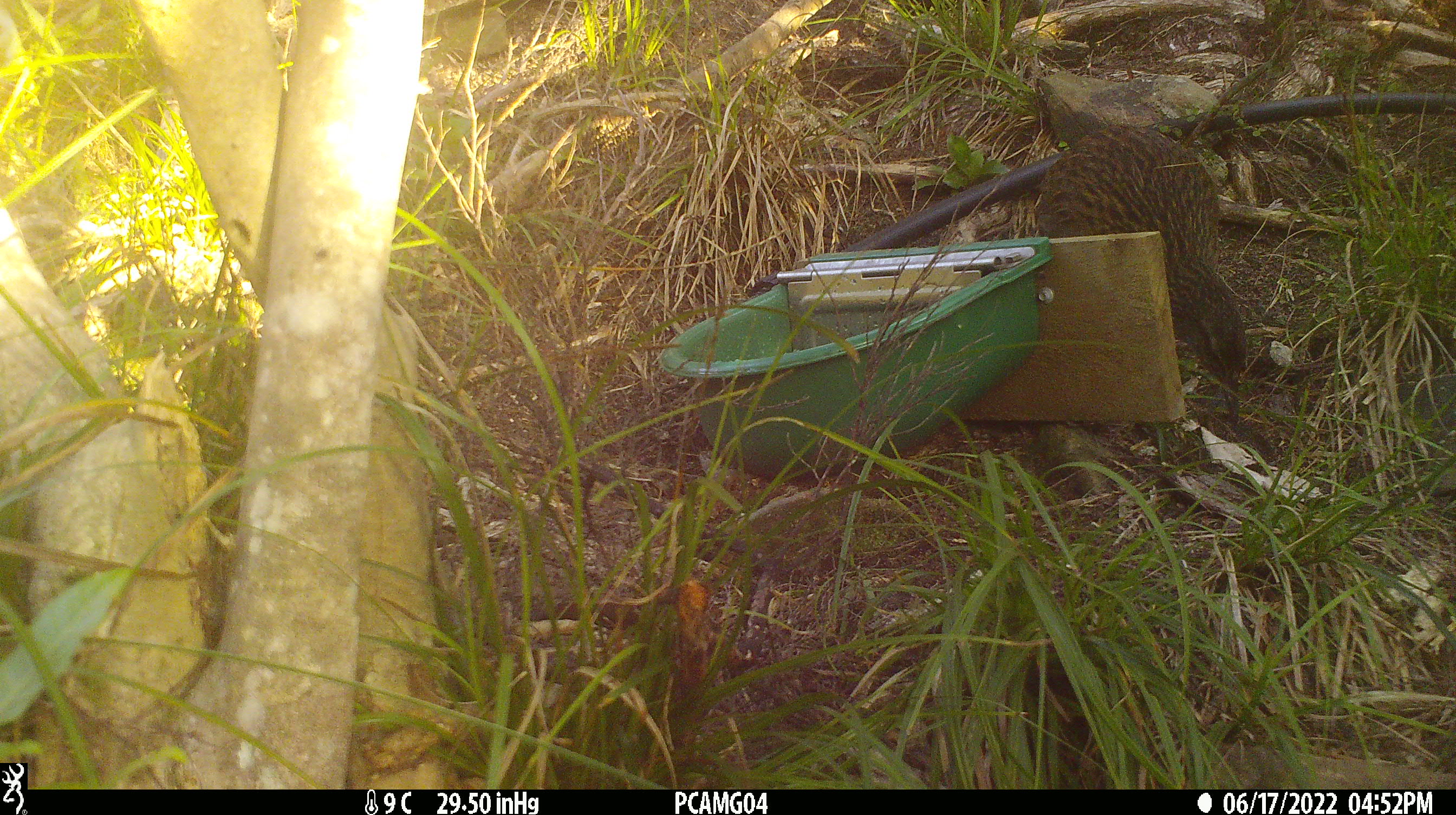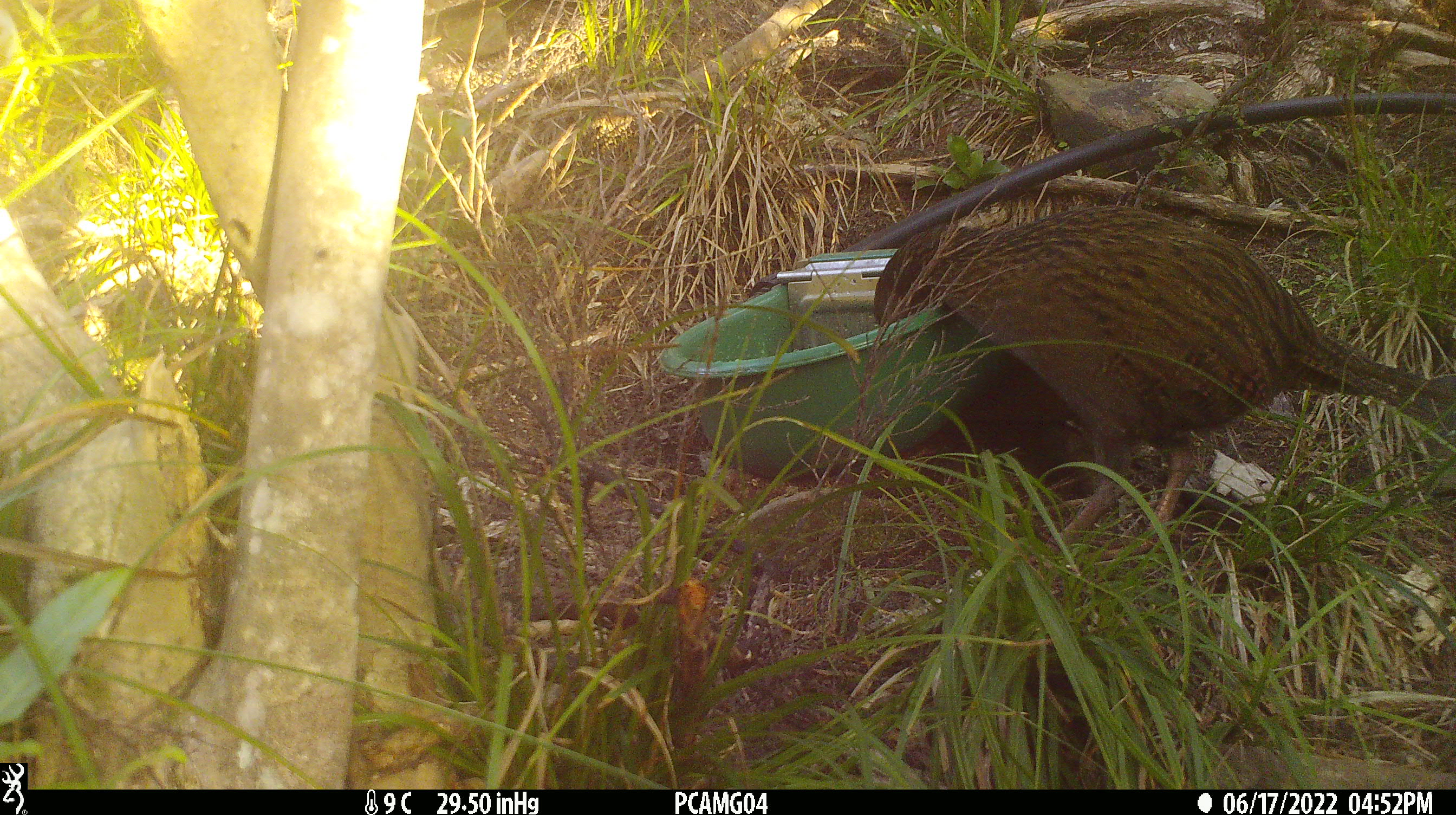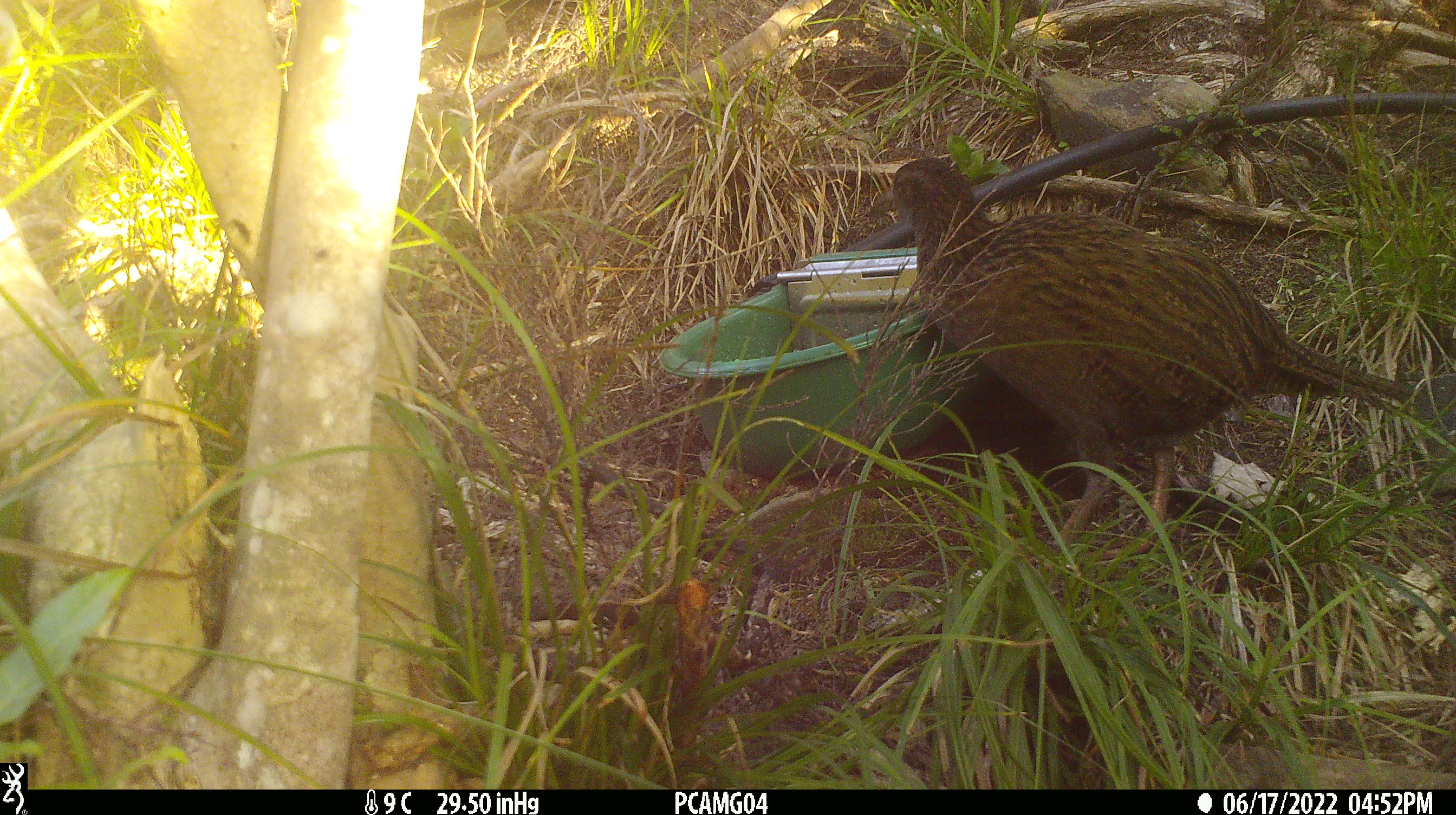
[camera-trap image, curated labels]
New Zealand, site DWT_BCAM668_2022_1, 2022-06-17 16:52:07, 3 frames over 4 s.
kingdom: Animalia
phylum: Chordata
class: Aves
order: Gruiformes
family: Rallidae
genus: Gallirallus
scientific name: Gallirallus australis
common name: weka